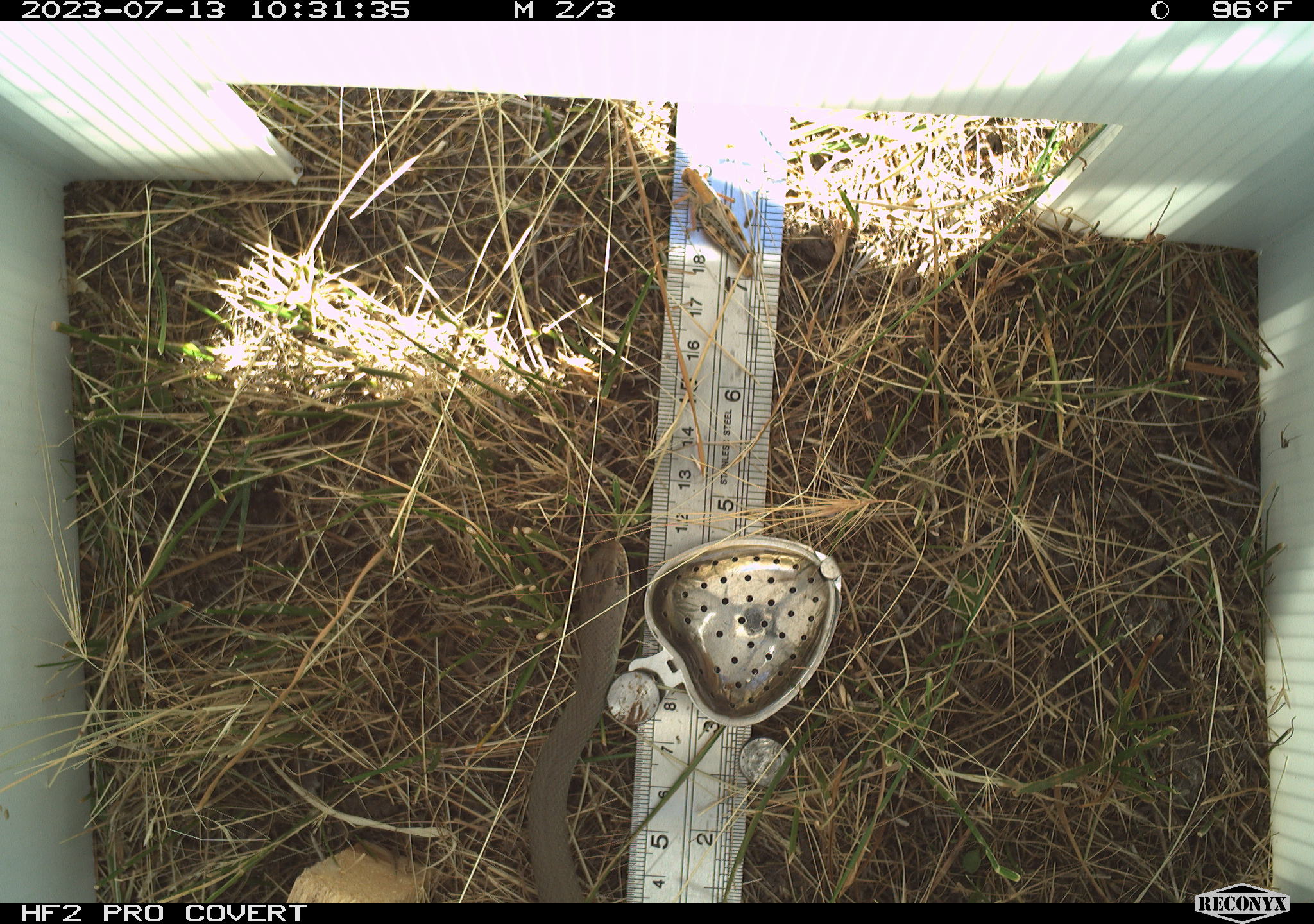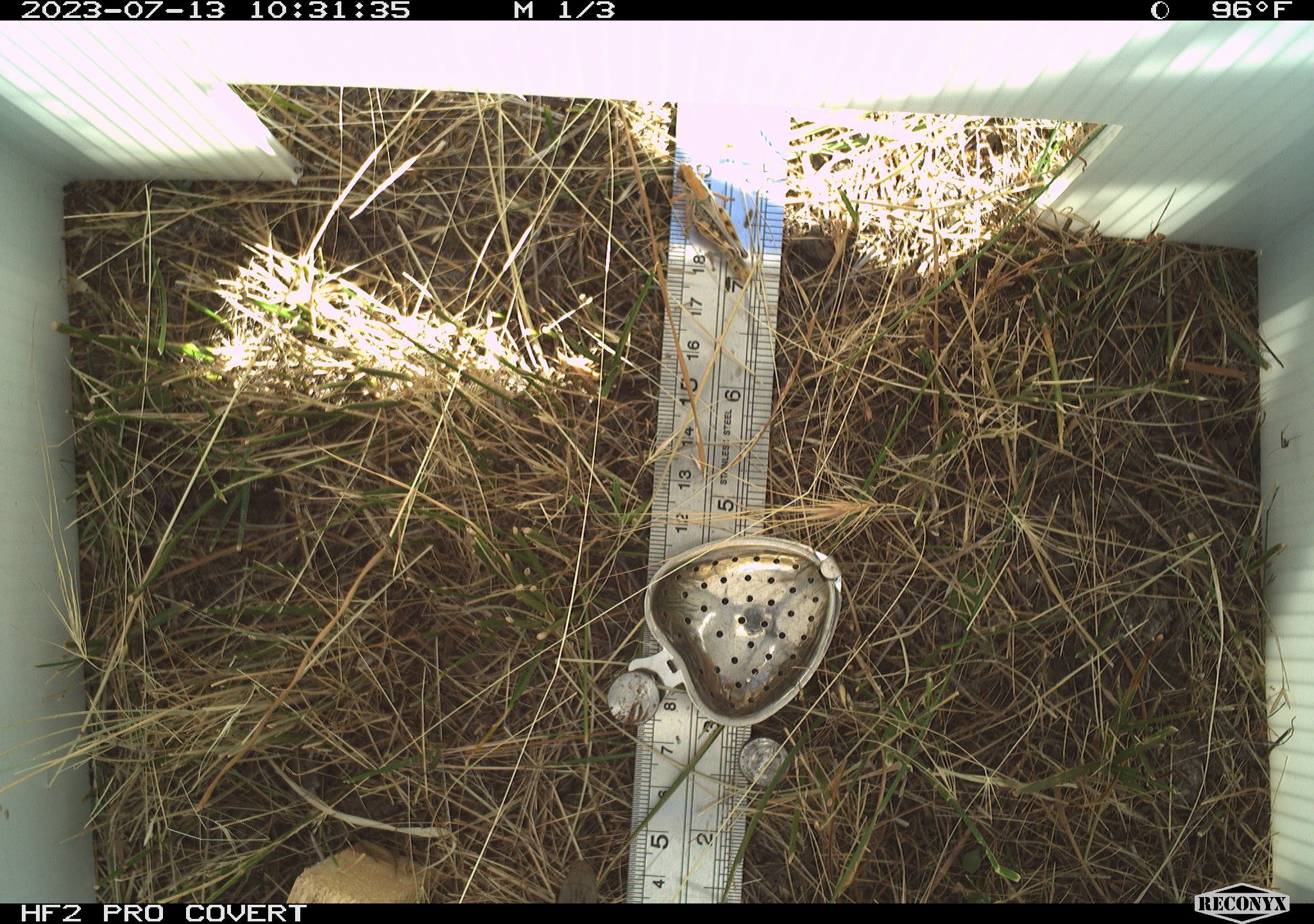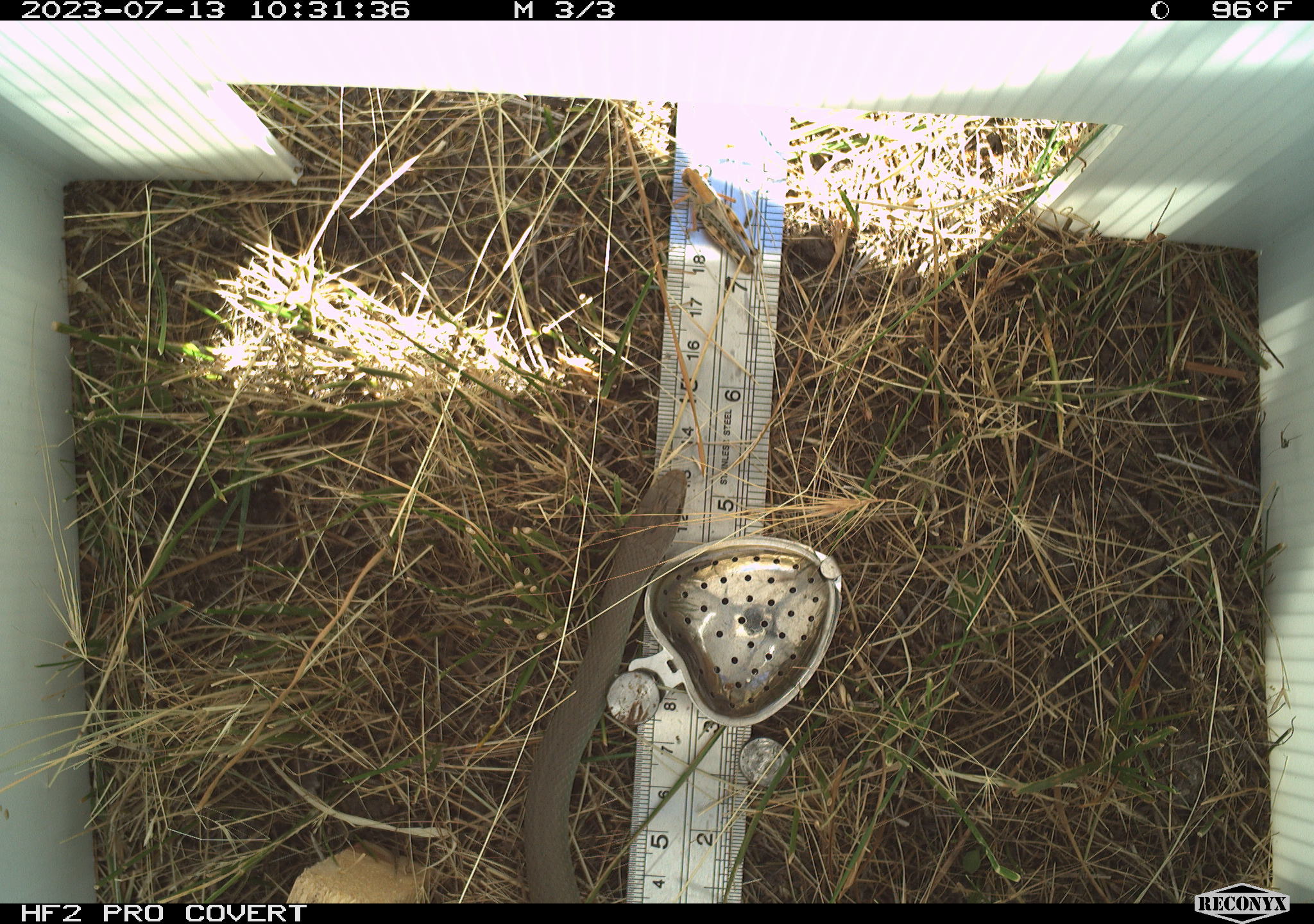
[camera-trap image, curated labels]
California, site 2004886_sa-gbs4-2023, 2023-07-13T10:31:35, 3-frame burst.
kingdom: Animalia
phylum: Chordata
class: Reptilia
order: Squamata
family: Colubridae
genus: Coluber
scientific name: Coluber constrictor mormon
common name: western yellow-bellied racer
Western yellow-bellied racer (Coluber constrictor mormon).